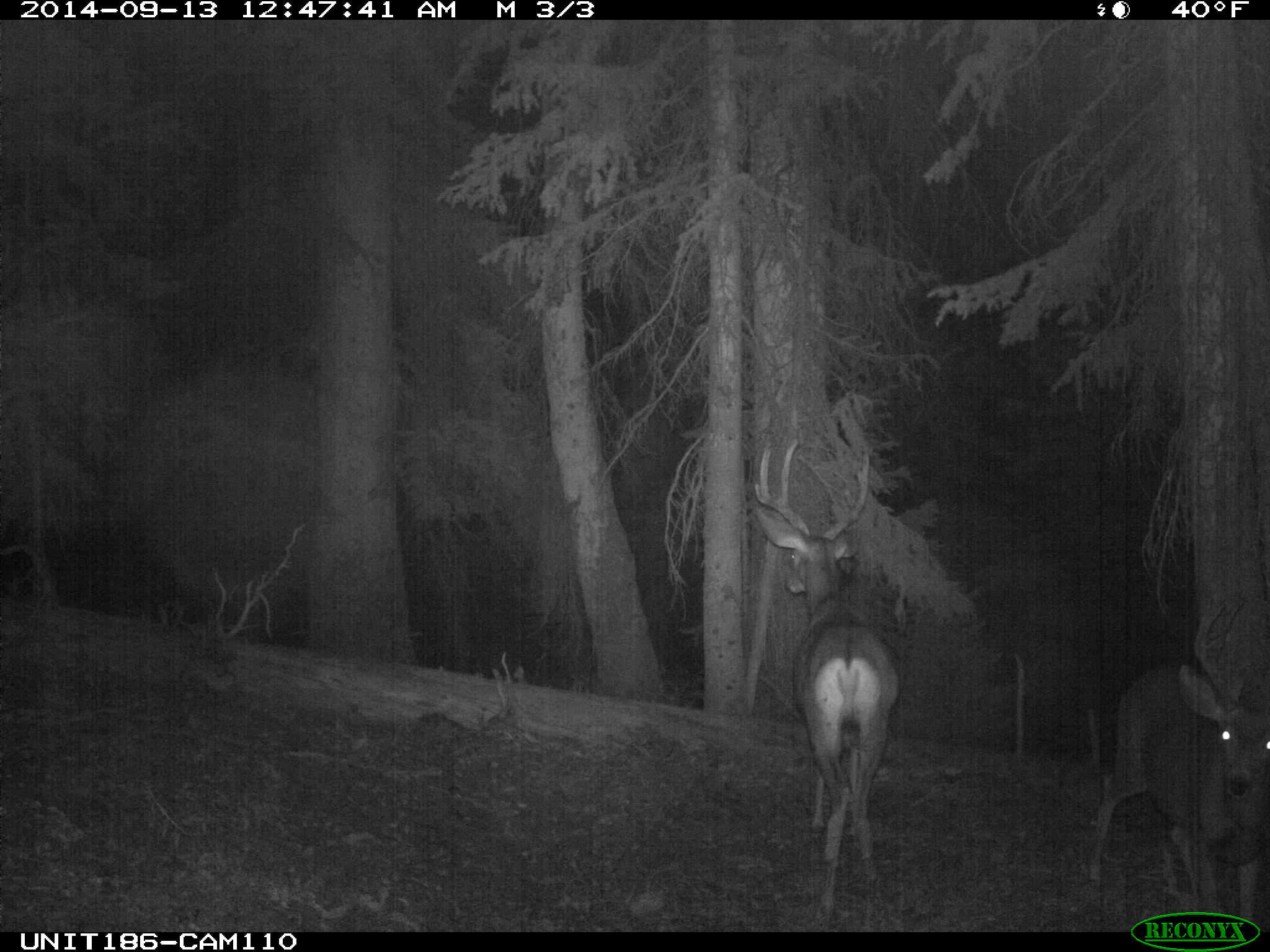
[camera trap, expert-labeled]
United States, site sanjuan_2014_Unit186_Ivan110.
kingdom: Animalia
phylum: Chordata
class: Mammalia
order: Artiodactyla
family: Cervidae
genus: Odocoileus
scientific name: Odocoileus hemionus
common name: mule deer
Odocoileus hemionus (mule deer).